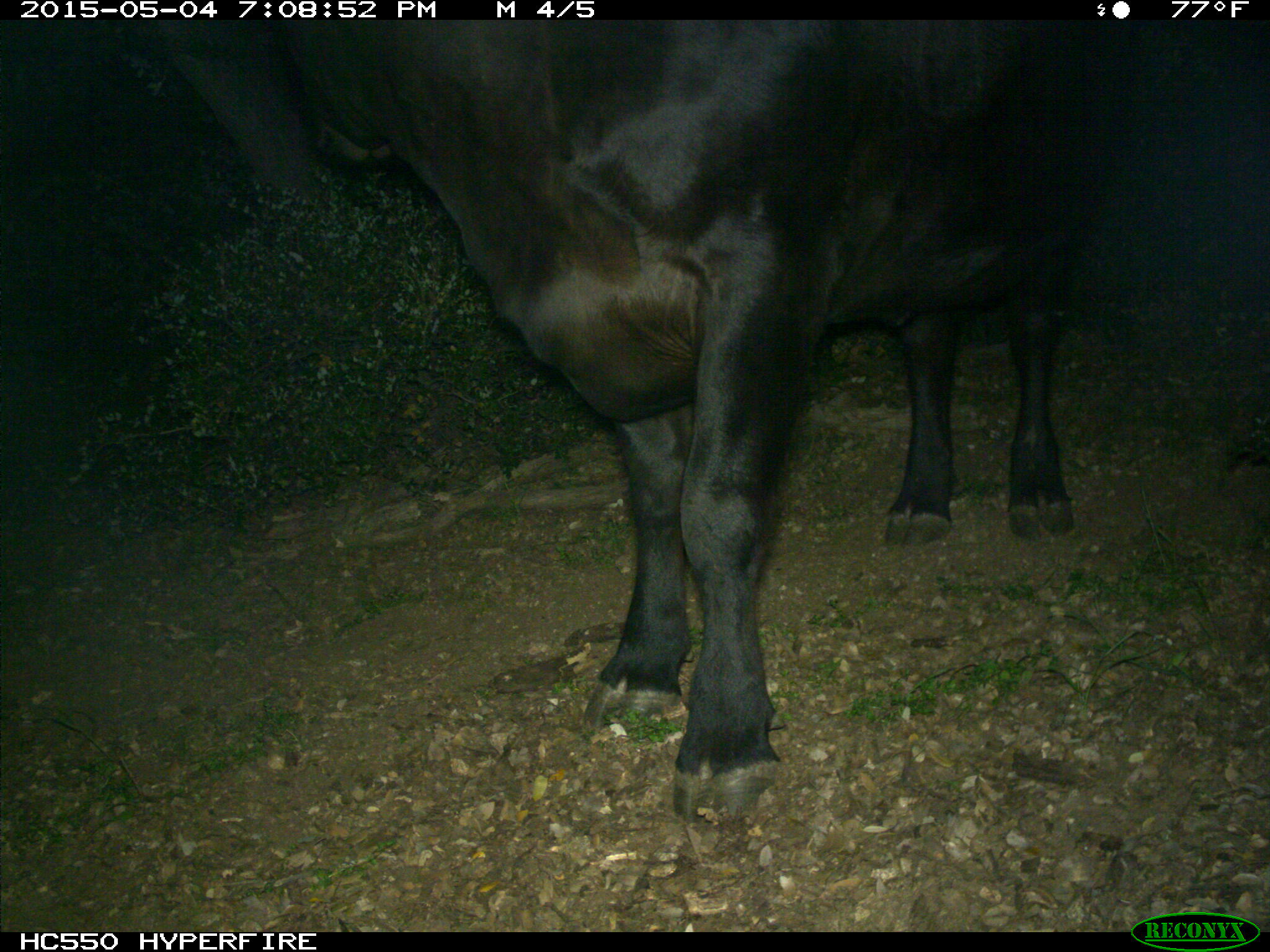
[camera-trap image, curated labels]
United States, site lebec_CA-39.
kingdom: Animalia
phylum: Chordata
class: Mammalia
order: Artiodactyla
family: Bovidae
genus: Bos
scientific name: Bos taurus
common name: domestic cow